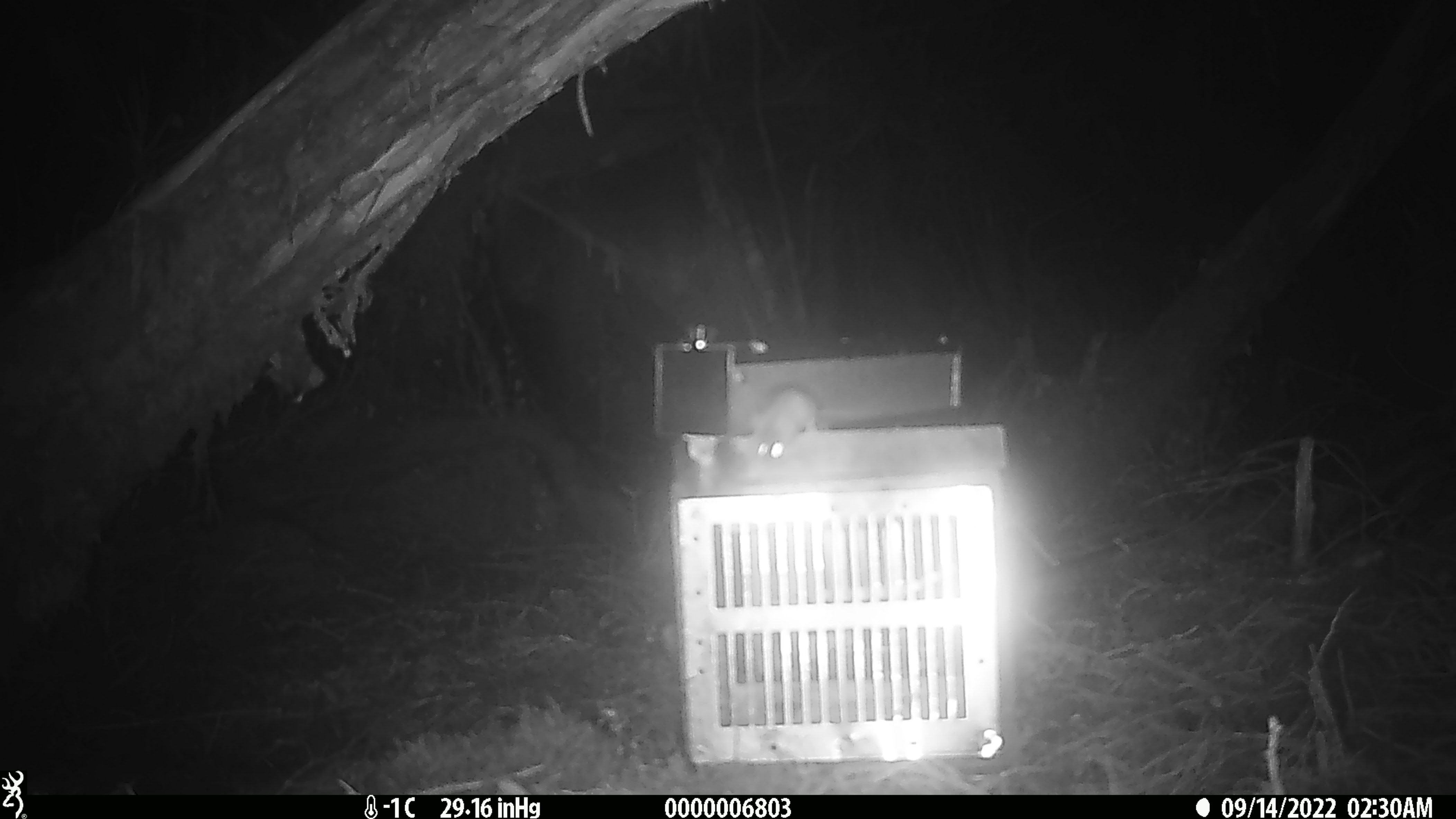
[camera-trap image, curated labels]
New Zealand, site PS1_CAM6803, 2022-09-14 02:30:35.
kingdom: Animalia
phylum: Chordata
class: Mammalia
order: Rodentia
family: Muridae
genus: Mus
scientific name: Mus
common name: mouse